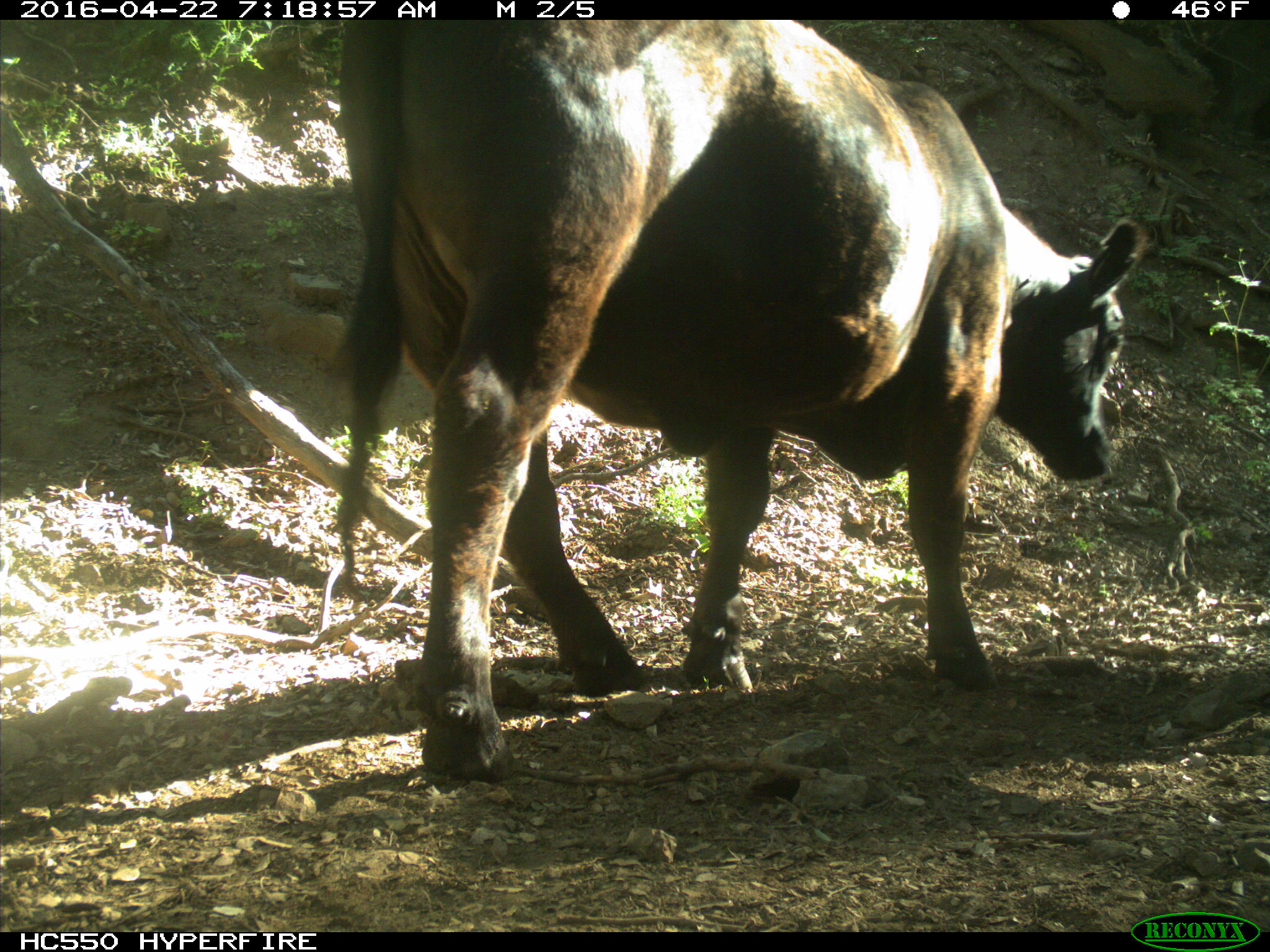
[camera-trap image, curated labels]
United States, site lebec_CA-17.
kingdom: Animalia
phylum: Chordata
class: Mammalia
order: Artiodactyla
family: Bovidae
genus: Bos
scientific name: Bos taurus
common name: domestic cow